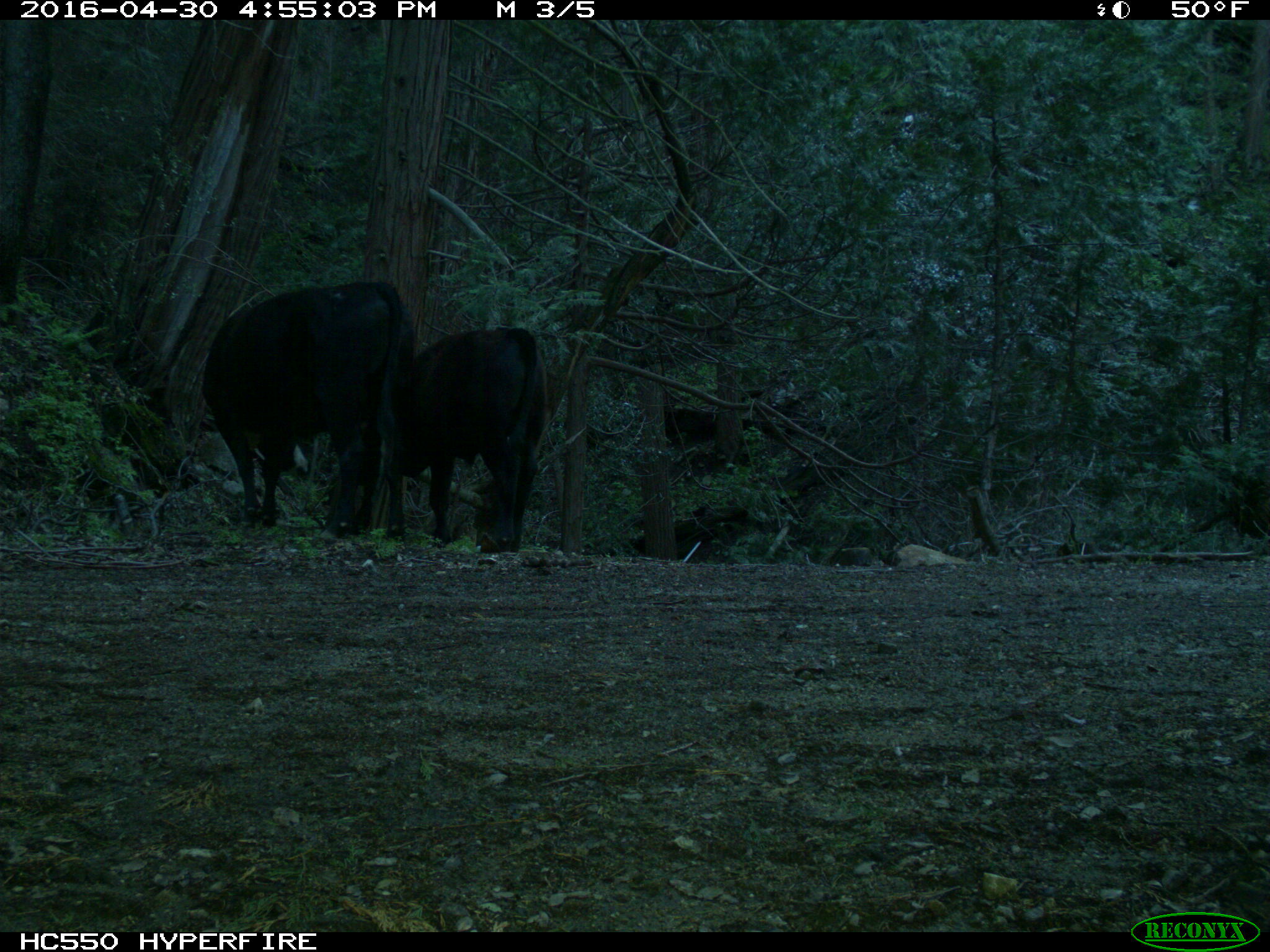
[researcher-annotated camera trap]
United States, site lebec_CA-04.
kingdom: Animalia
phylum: Chordata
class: Mammalia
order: Artiodactyla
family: Bovidae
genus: Bos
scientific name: Bos taurus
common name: domestic cow